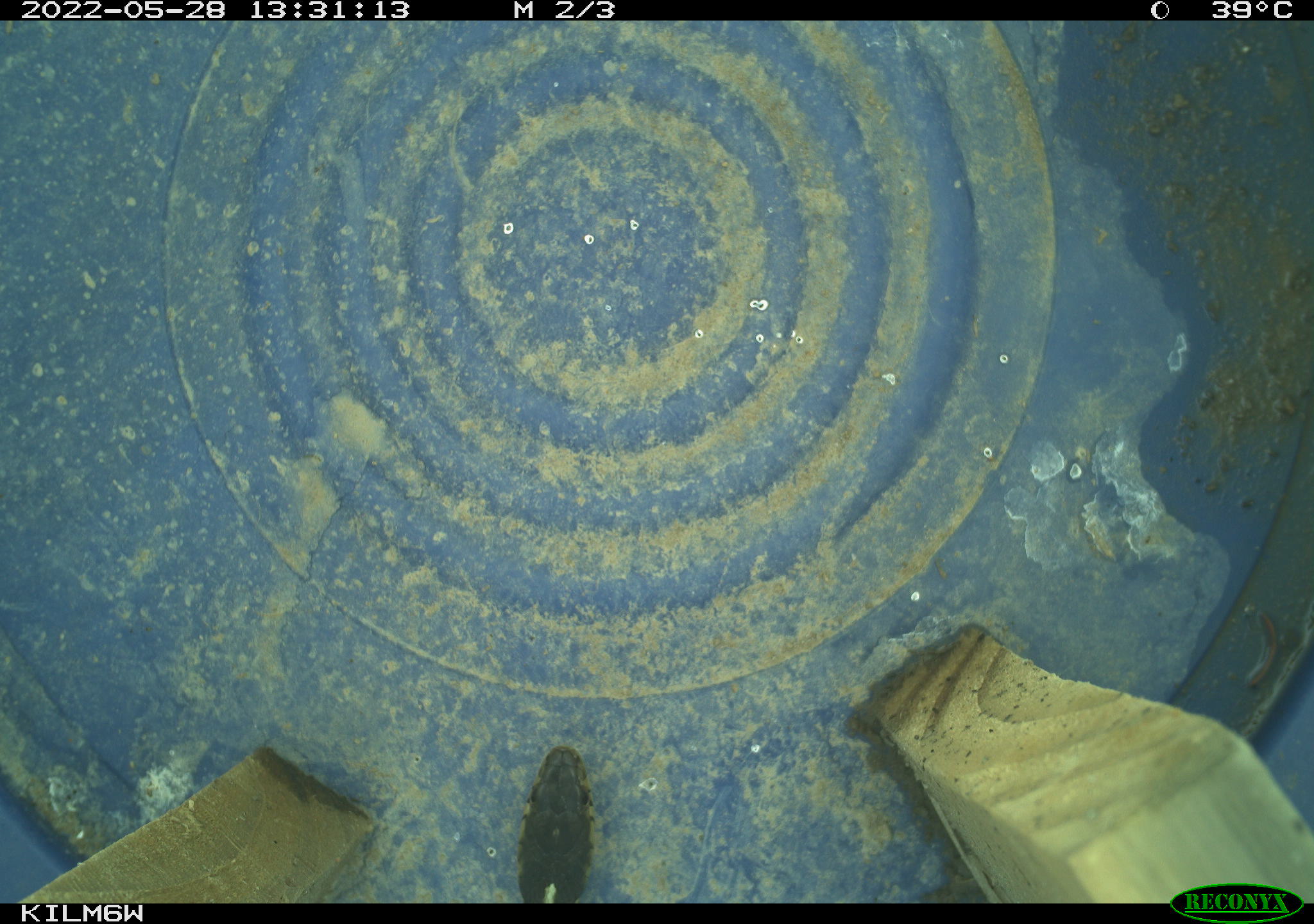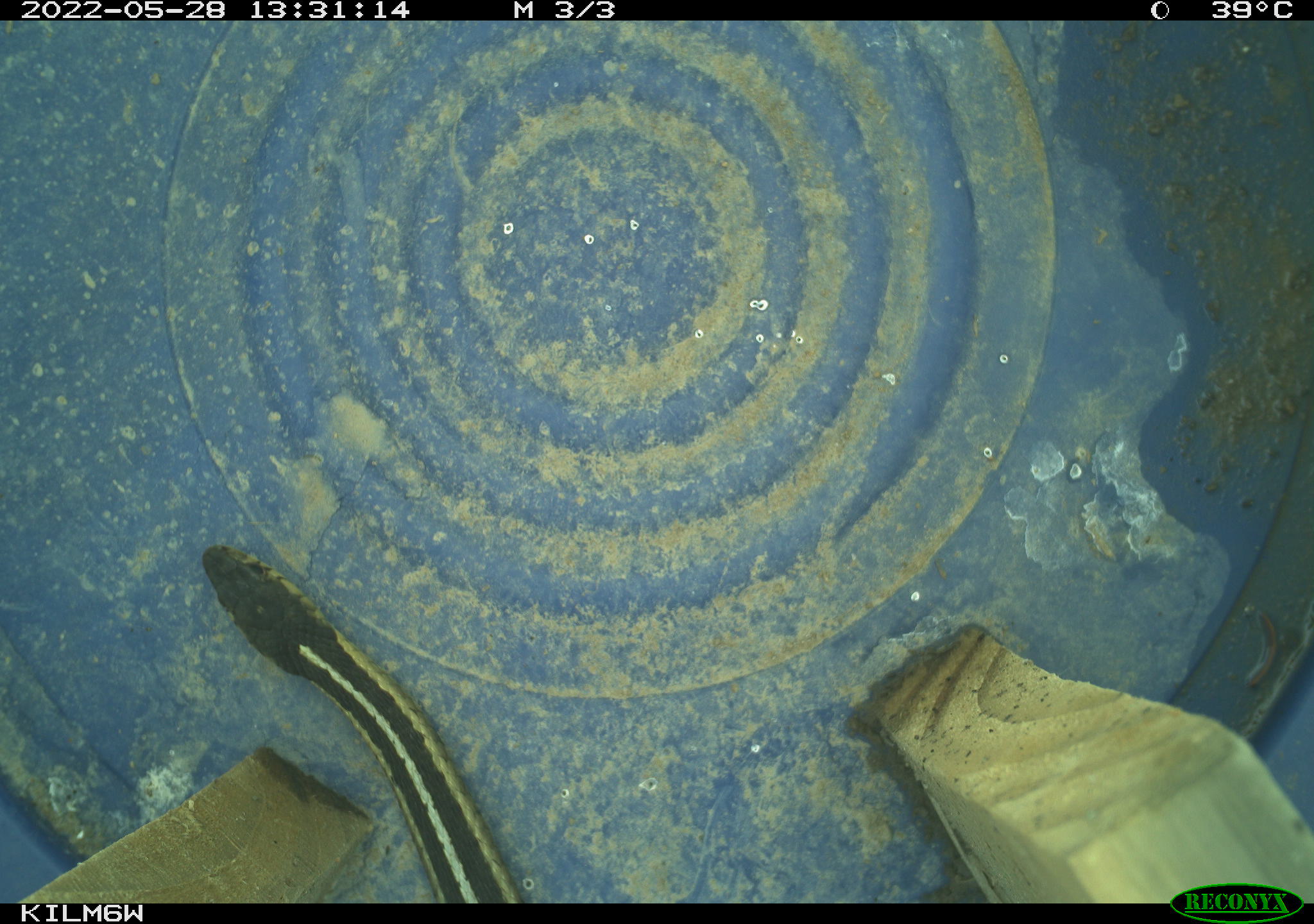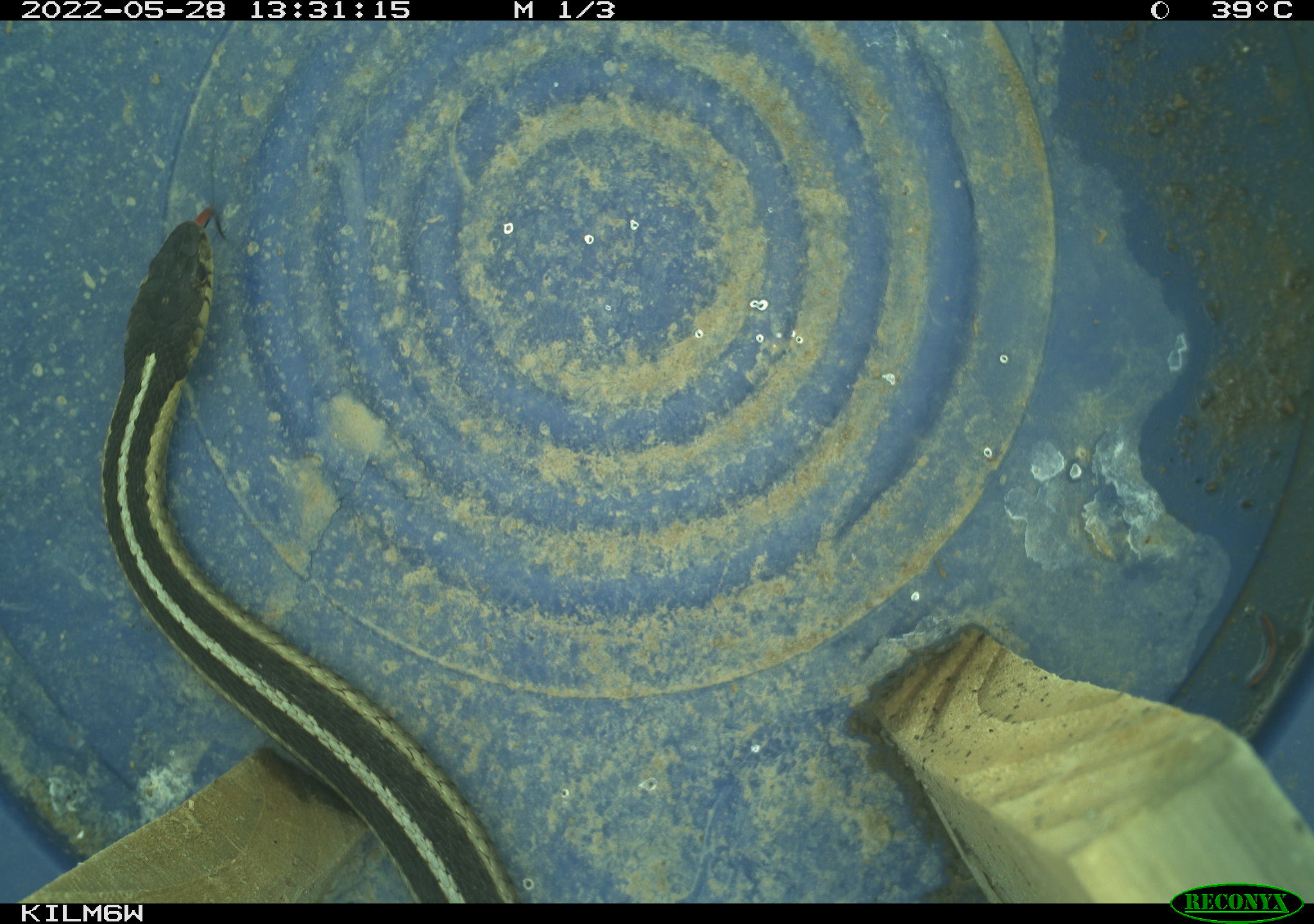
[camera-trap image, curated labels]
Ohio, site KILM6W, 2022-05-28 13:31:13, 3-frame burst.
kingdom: Animalia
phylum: Chordata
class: Reptilia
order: Squamata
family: Colubridae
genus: Thamnophis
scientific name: Thamnophis sirtalis sirtalis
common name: eastern gartersnake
Eastern gartersnake (Thamnophis sirtalis sirtalis).